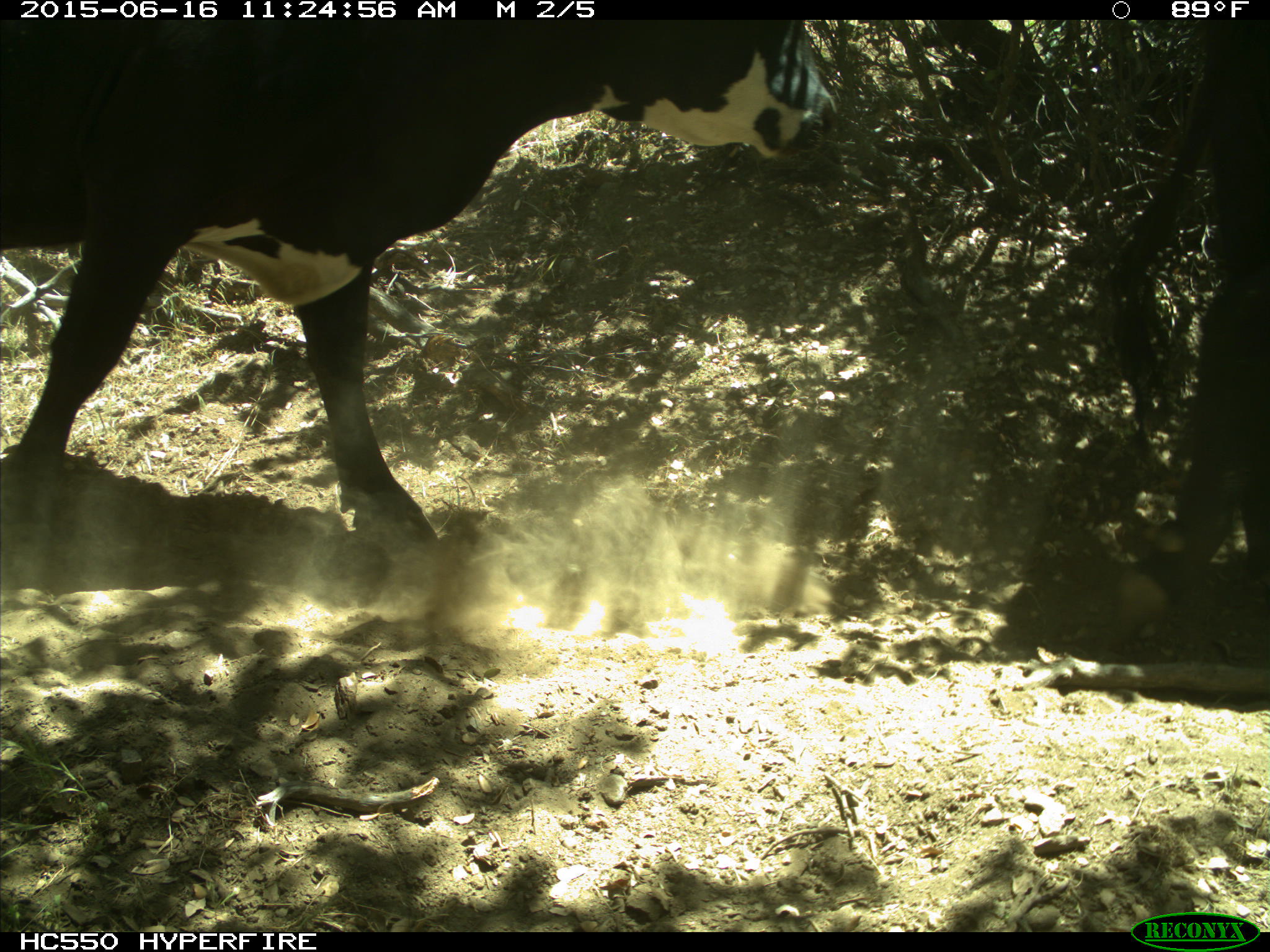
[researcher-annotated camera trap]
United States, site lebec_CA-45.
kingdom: Animalia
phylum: Chordata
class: Mammalia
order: Artiodactyla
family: Bovidae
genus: Bos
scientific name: Bos taurus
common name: domestic cow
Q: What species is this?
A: Bos taurus (domestic cow).